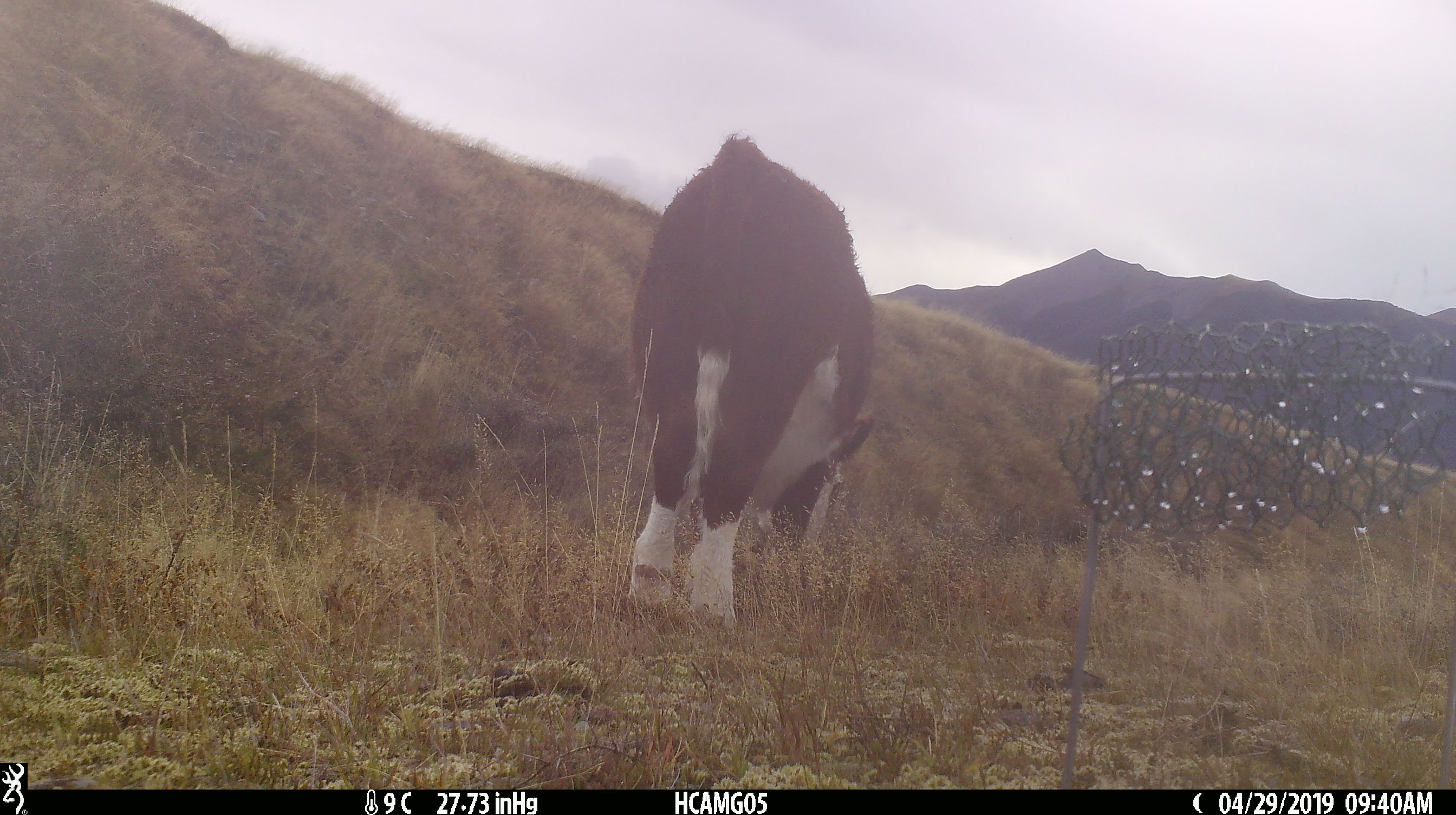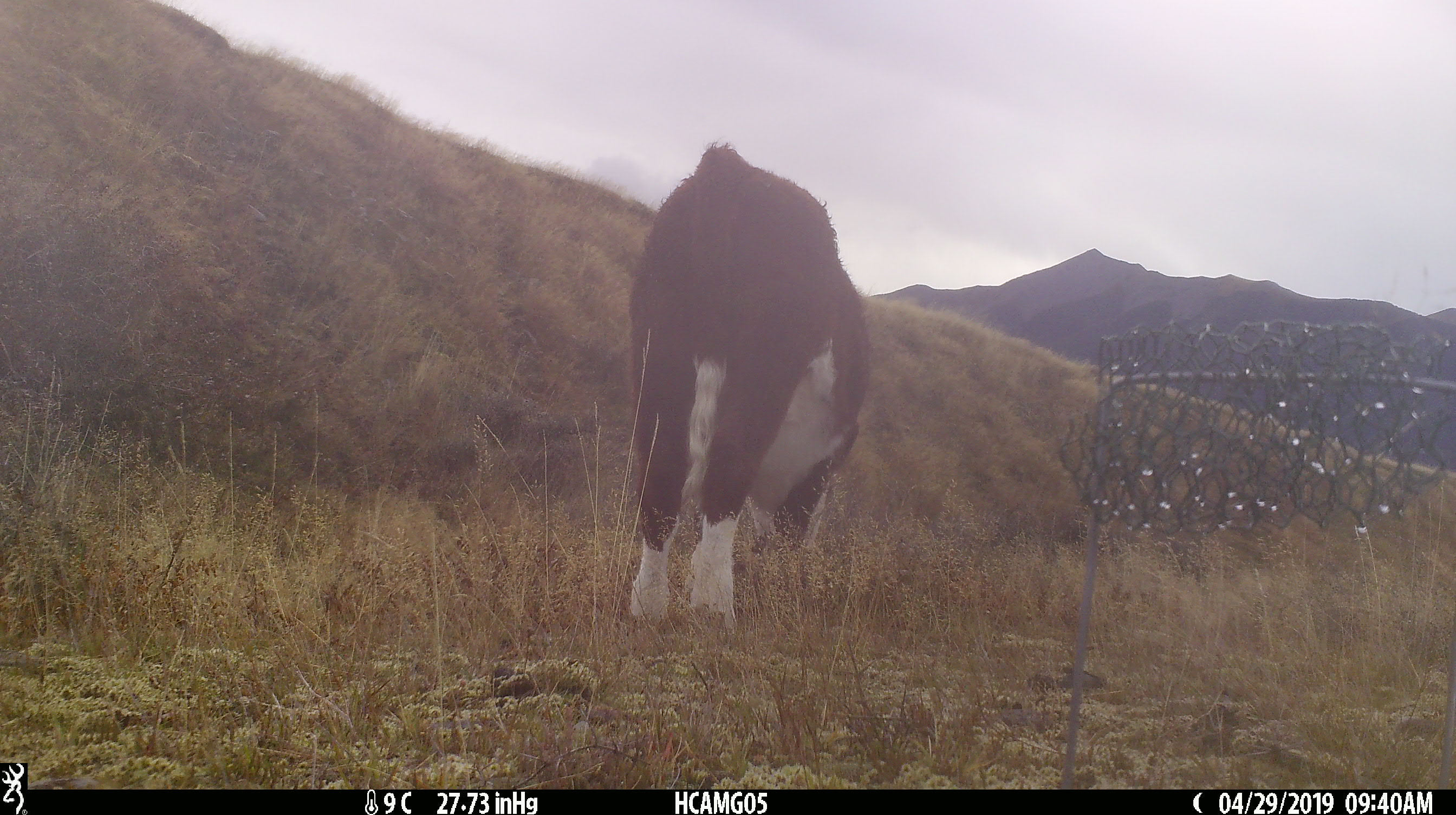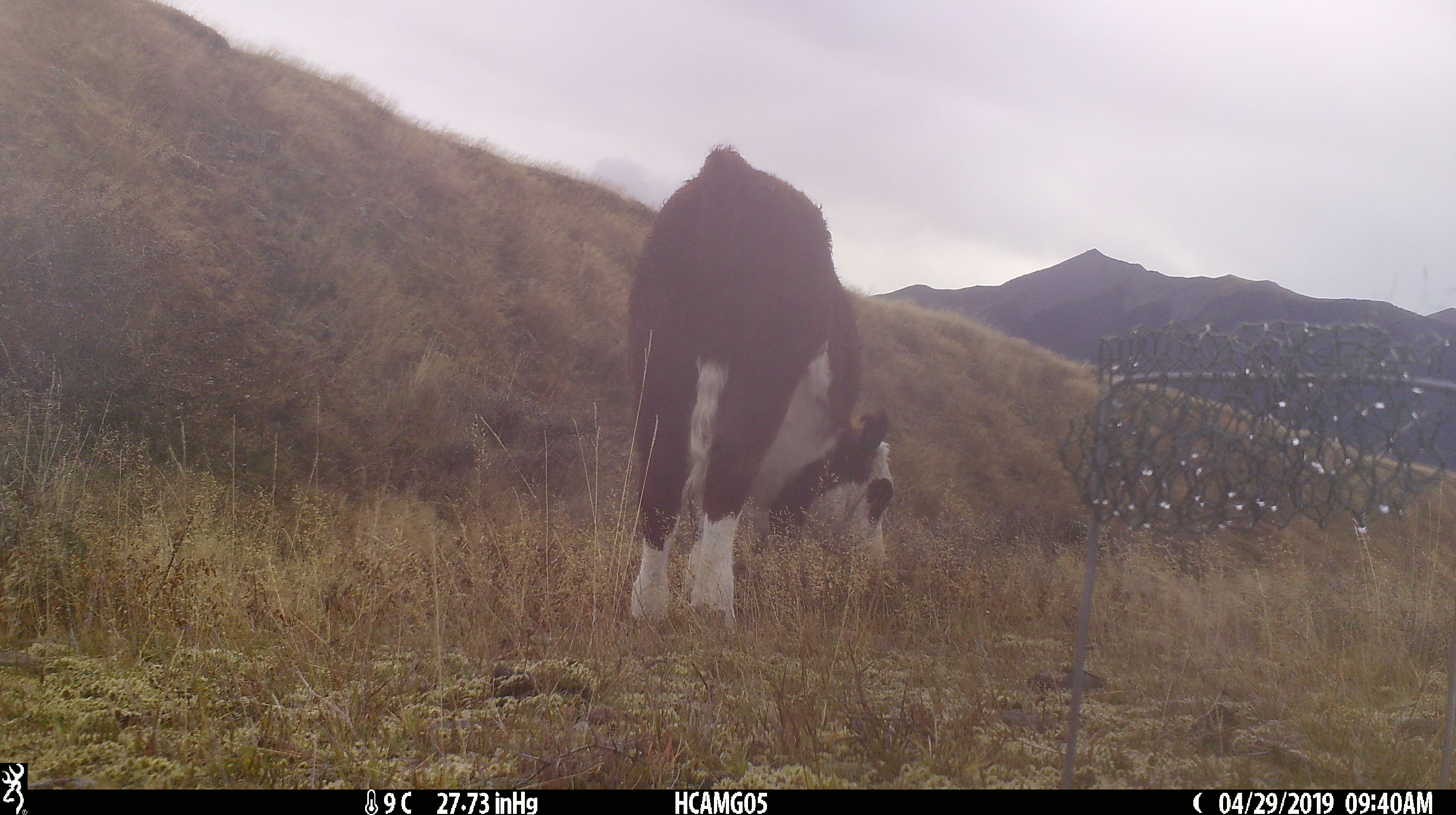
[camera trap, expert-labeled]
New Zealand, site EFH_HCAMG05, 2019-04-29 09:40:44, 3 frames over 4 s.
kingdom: Animalia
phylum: Chordata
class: Mammalia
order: Artiodactyla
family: Bovidae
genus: Bos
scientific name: Bos taurus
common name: domestic cow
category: cow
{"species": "cow (domestic cow) (Bos taurus)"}